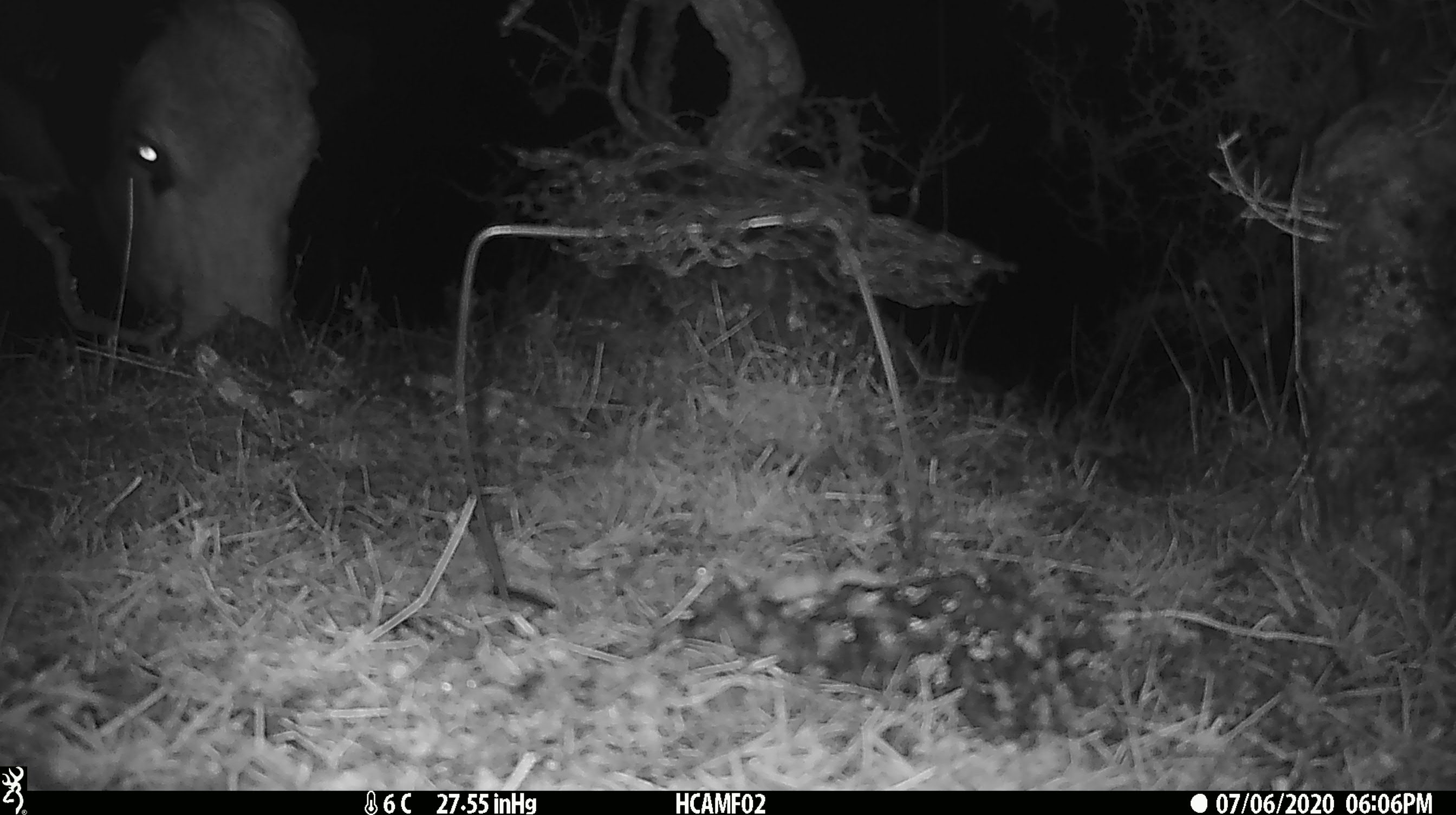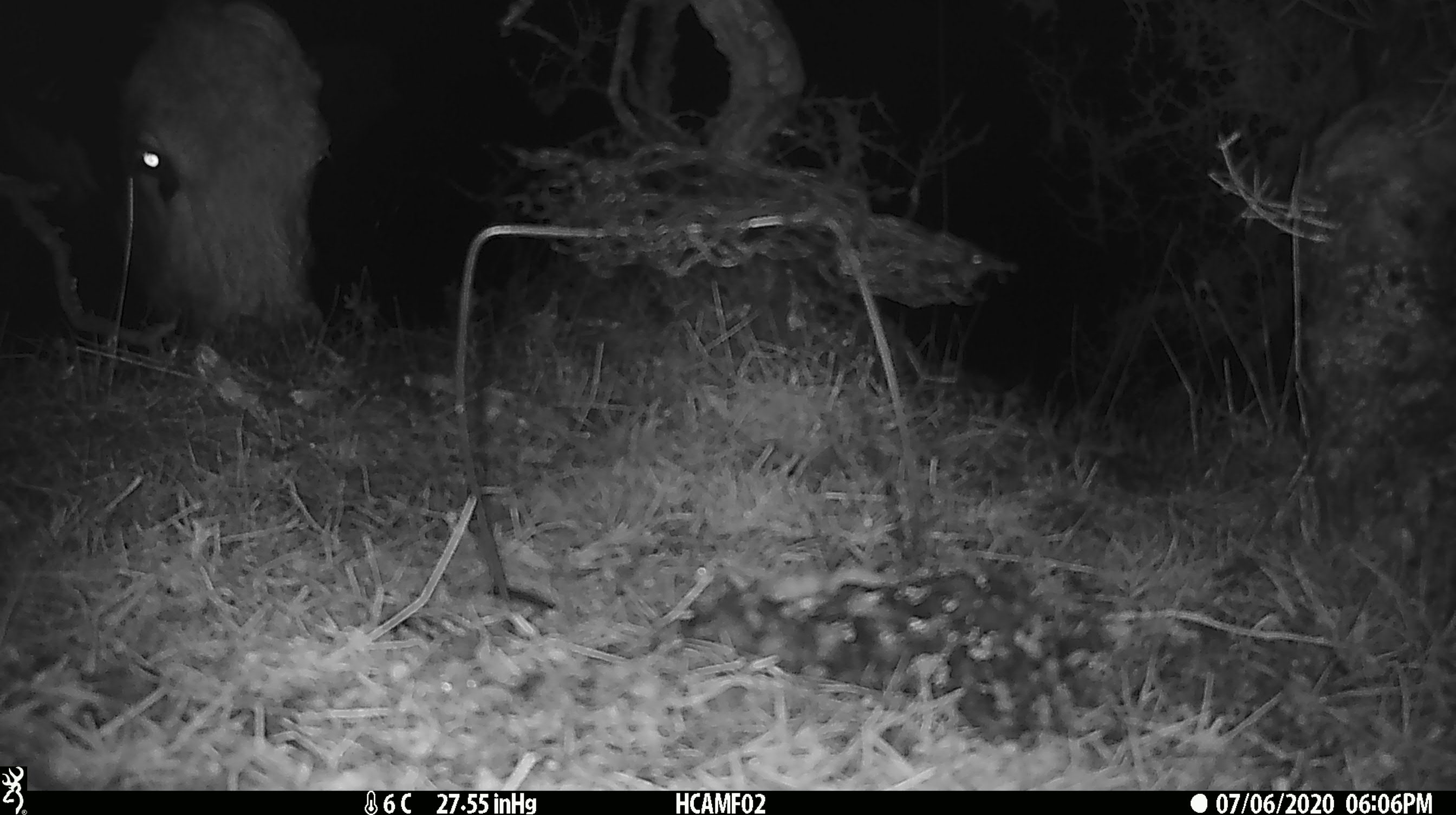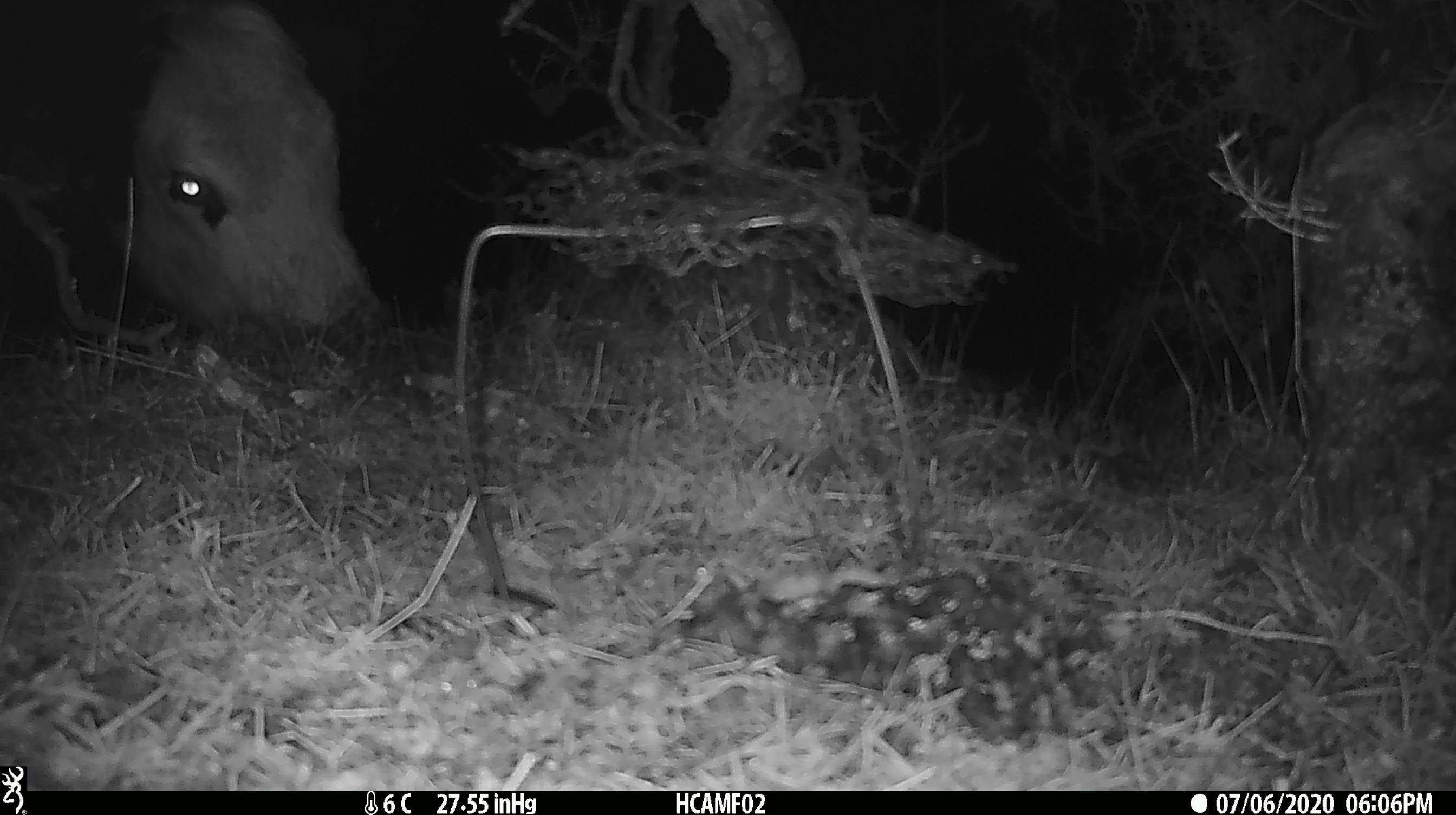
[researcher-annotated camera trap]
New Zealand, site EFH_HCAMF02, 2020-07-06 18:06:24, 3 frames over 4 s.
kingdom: Animalia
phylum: Chordata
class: Mammalia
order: Artiodactyla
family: Bovidae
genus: Bos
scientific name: Bos taurus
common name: domestic cow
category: cow